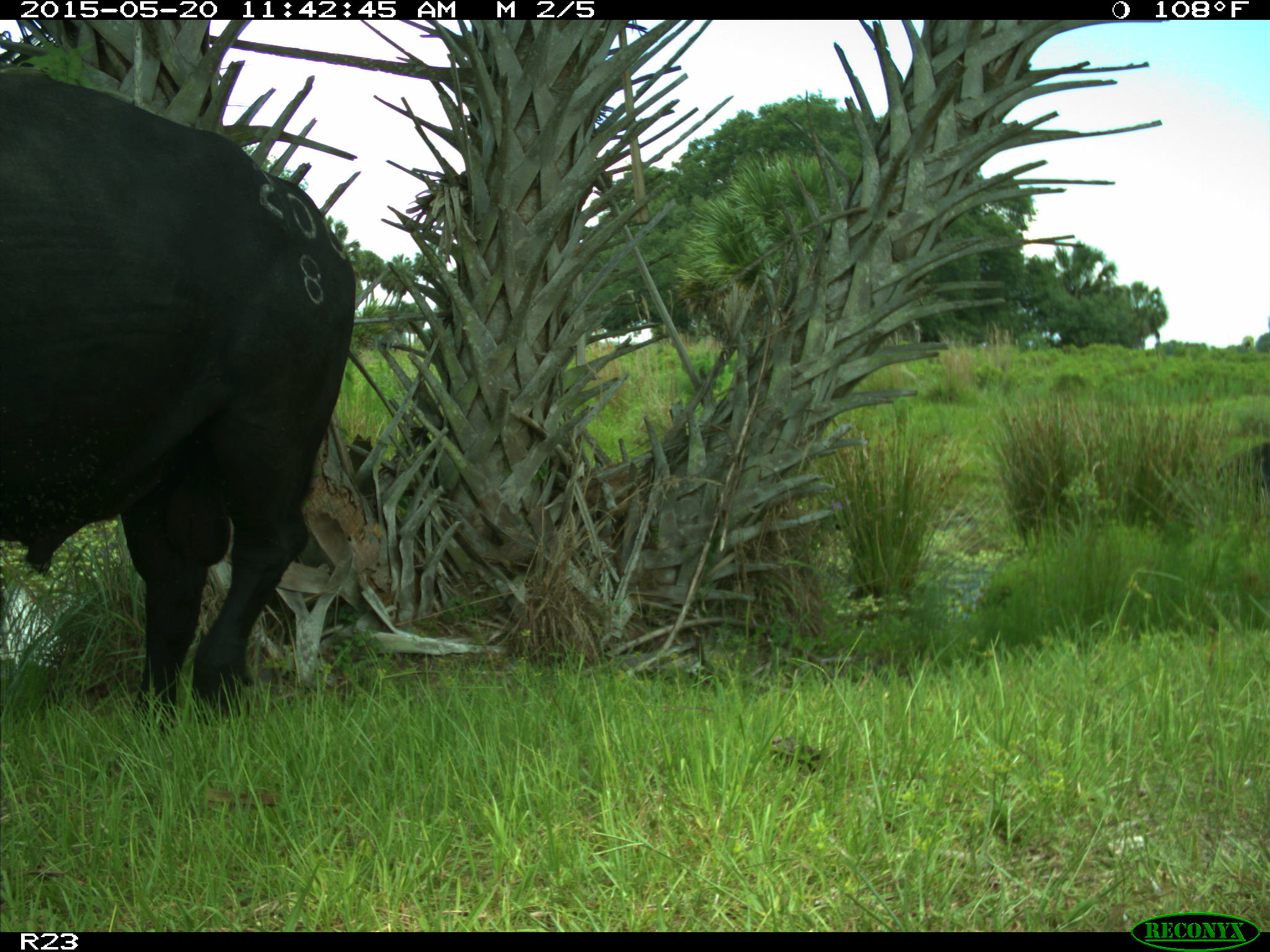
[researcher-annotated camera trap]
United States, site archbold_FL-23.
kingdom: Animalia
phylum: Chordata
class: Mammalia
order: Artiodactyla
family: Suidae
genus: Sus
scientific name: Sus scrofa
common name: wild boar